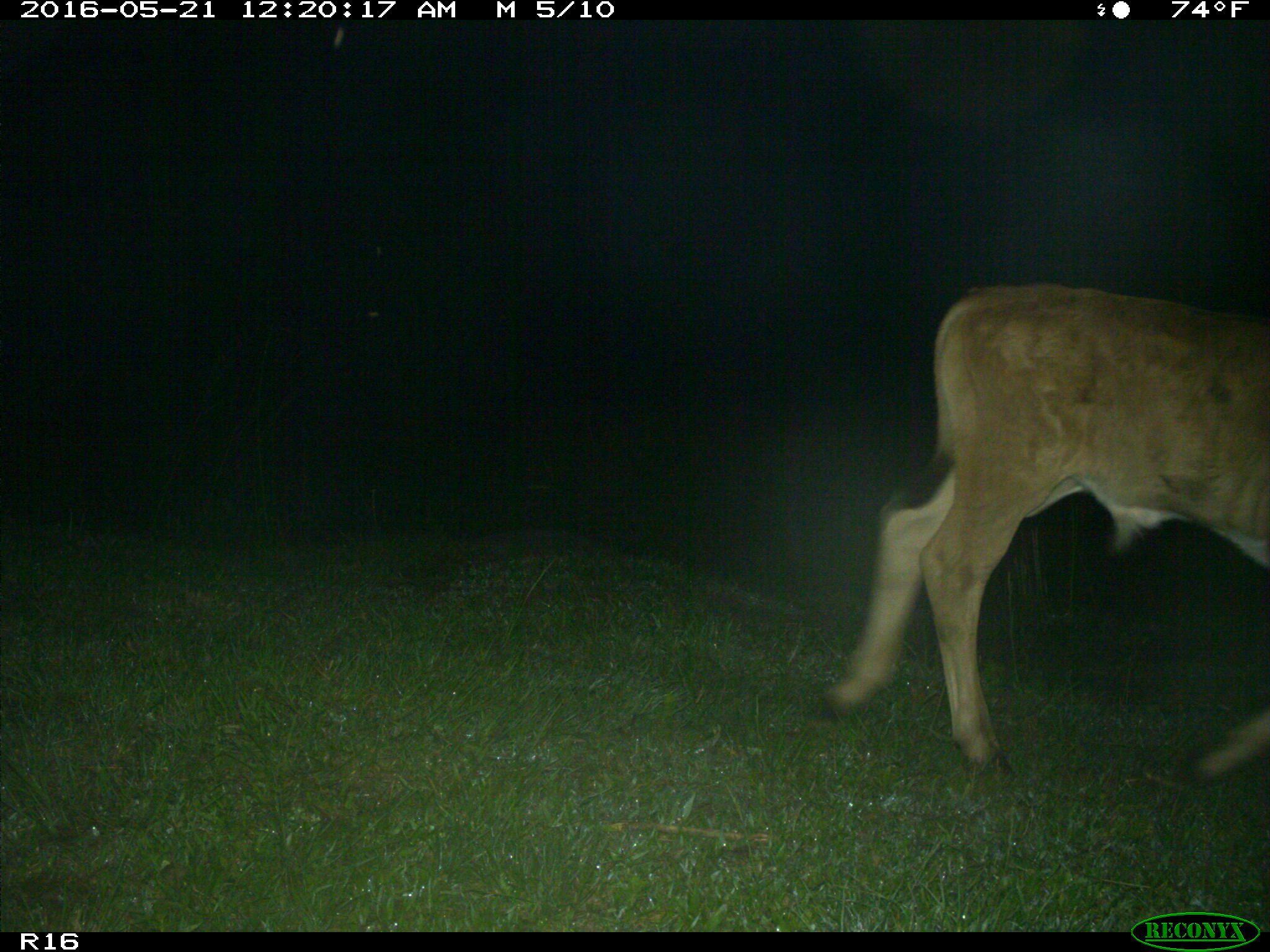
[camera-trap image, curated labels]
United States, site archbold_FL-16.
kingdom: Animalia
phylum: Chordata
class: Mammalia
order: Artiodactyla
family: Bovidae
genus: Bos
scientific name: Bos taurus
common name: domestic cow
Bos taurus (domestic cow).